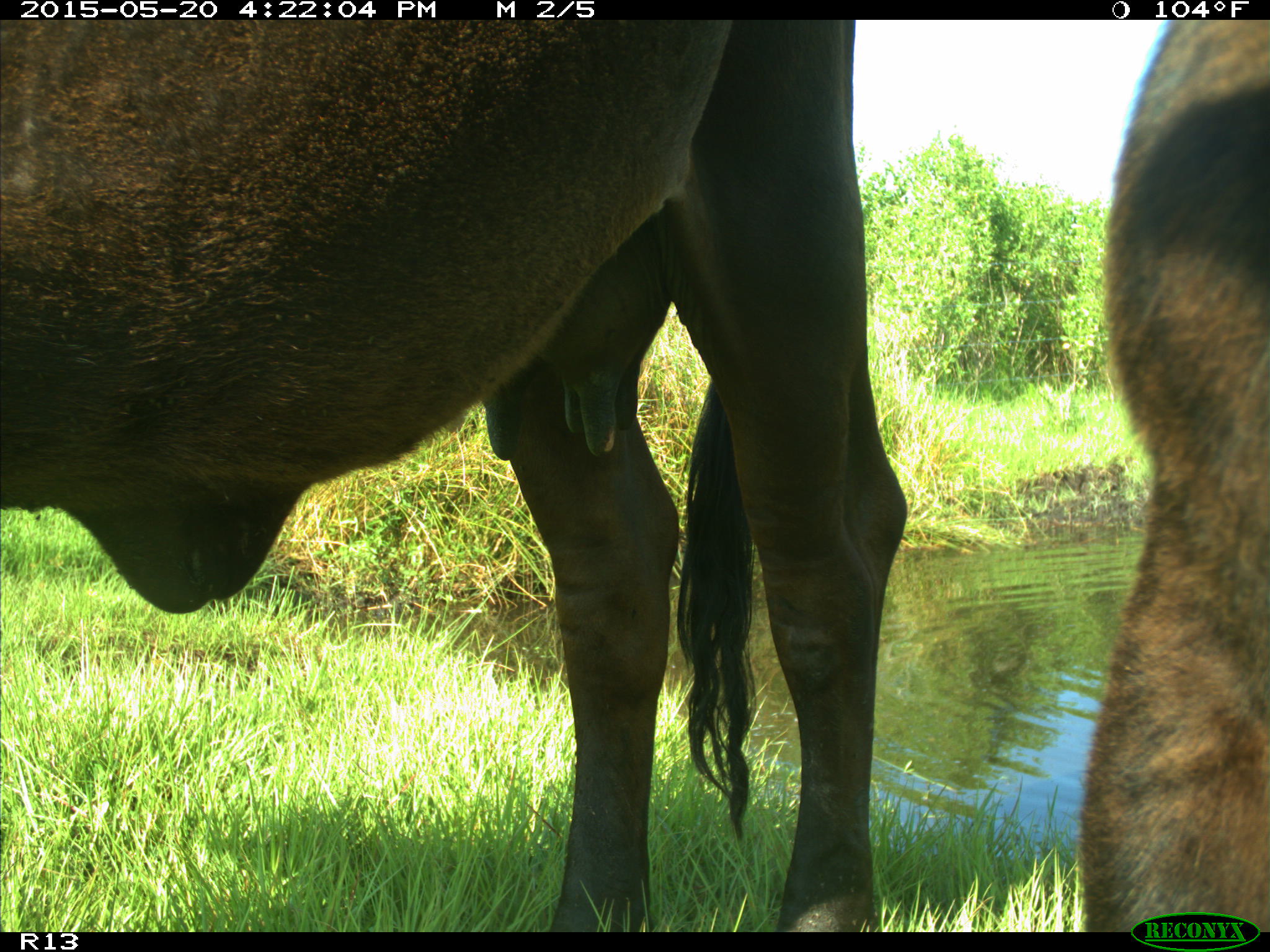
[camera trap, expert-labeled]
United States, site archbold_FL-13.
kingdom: Animalia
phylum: Chordata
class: Mammalia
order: Artiodactyla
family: Bovidae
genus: Bos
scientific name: Bos taurus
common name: domestic cow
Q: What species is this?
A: Bos taurus (domestic cow).